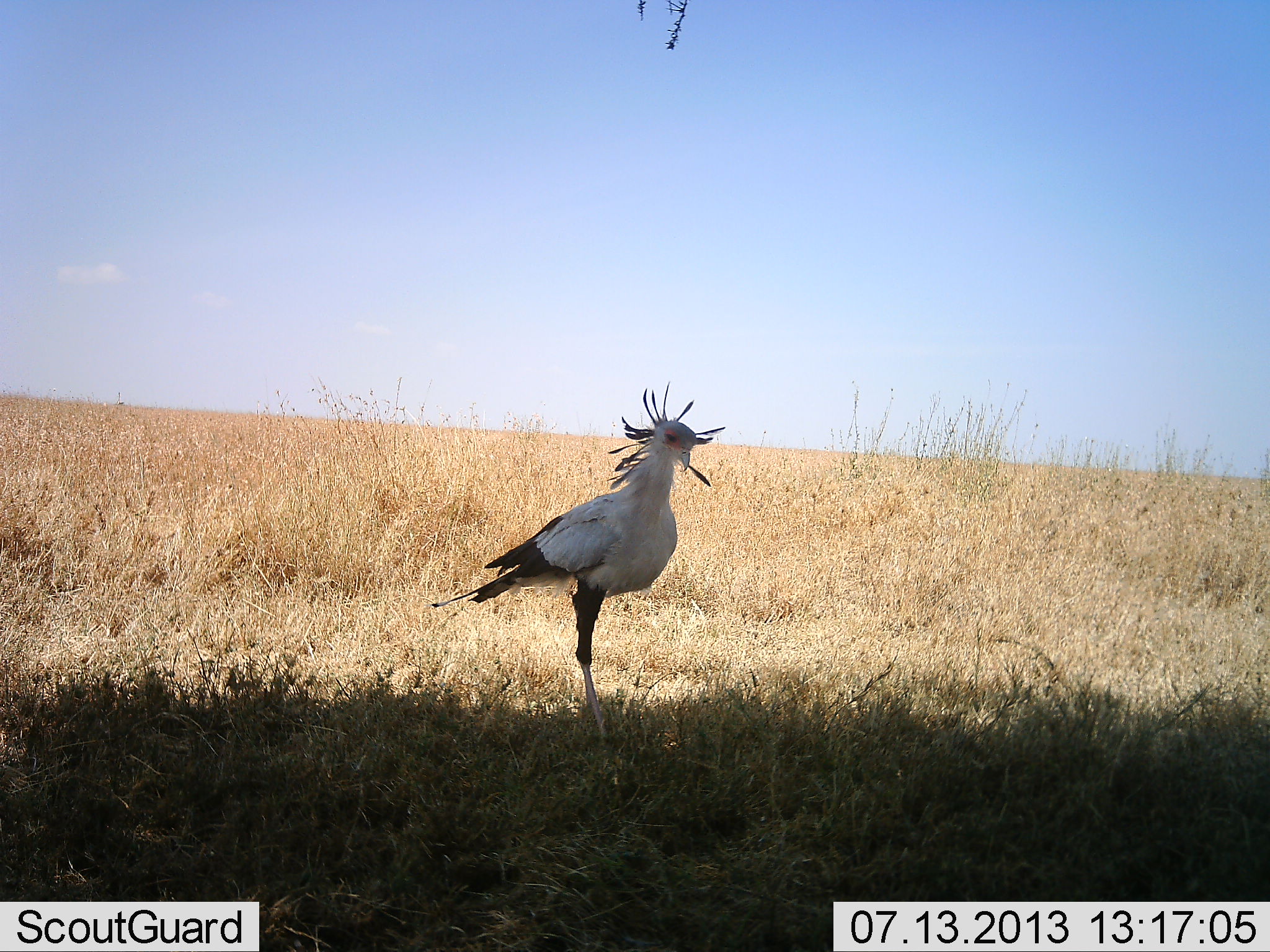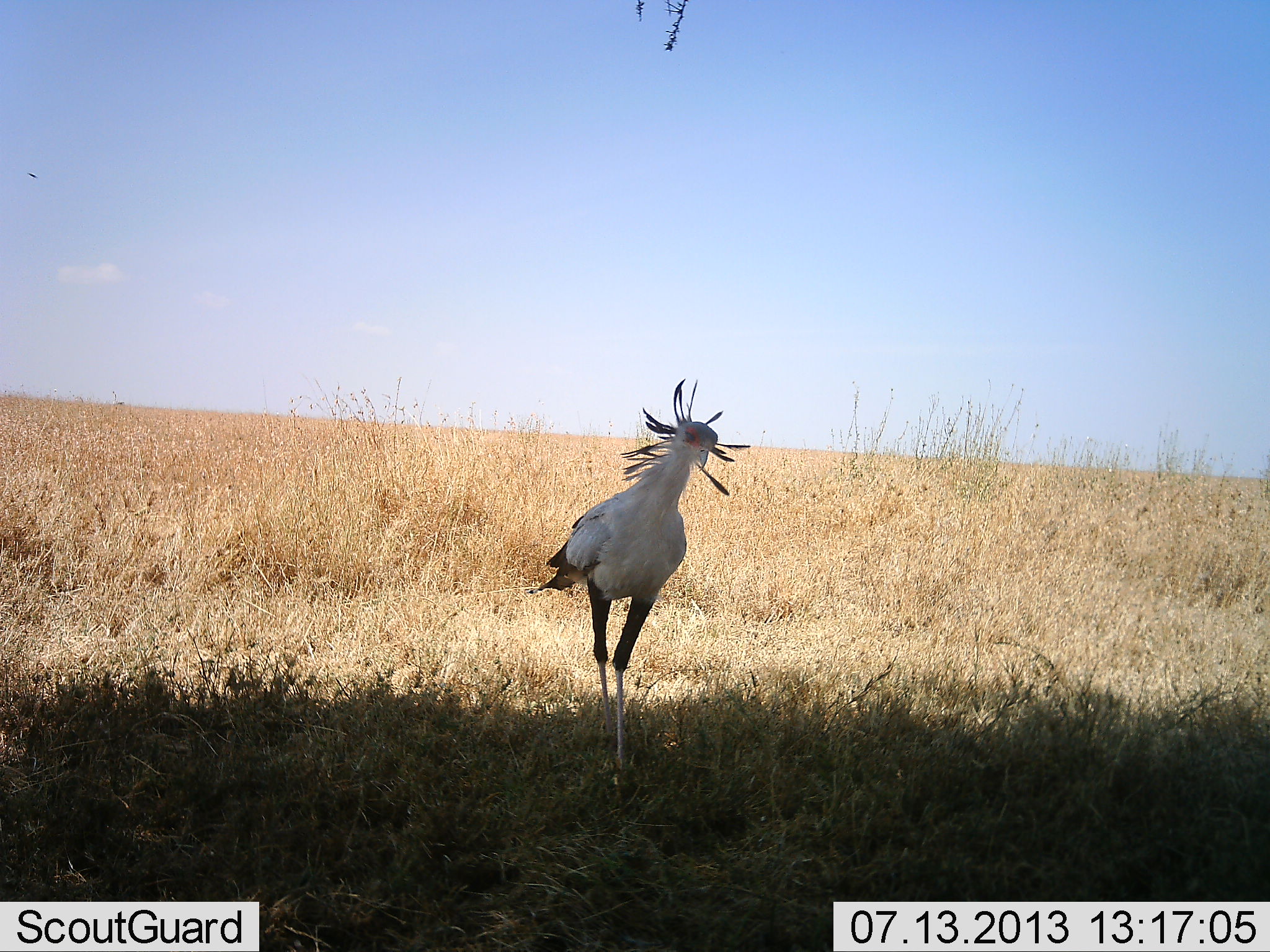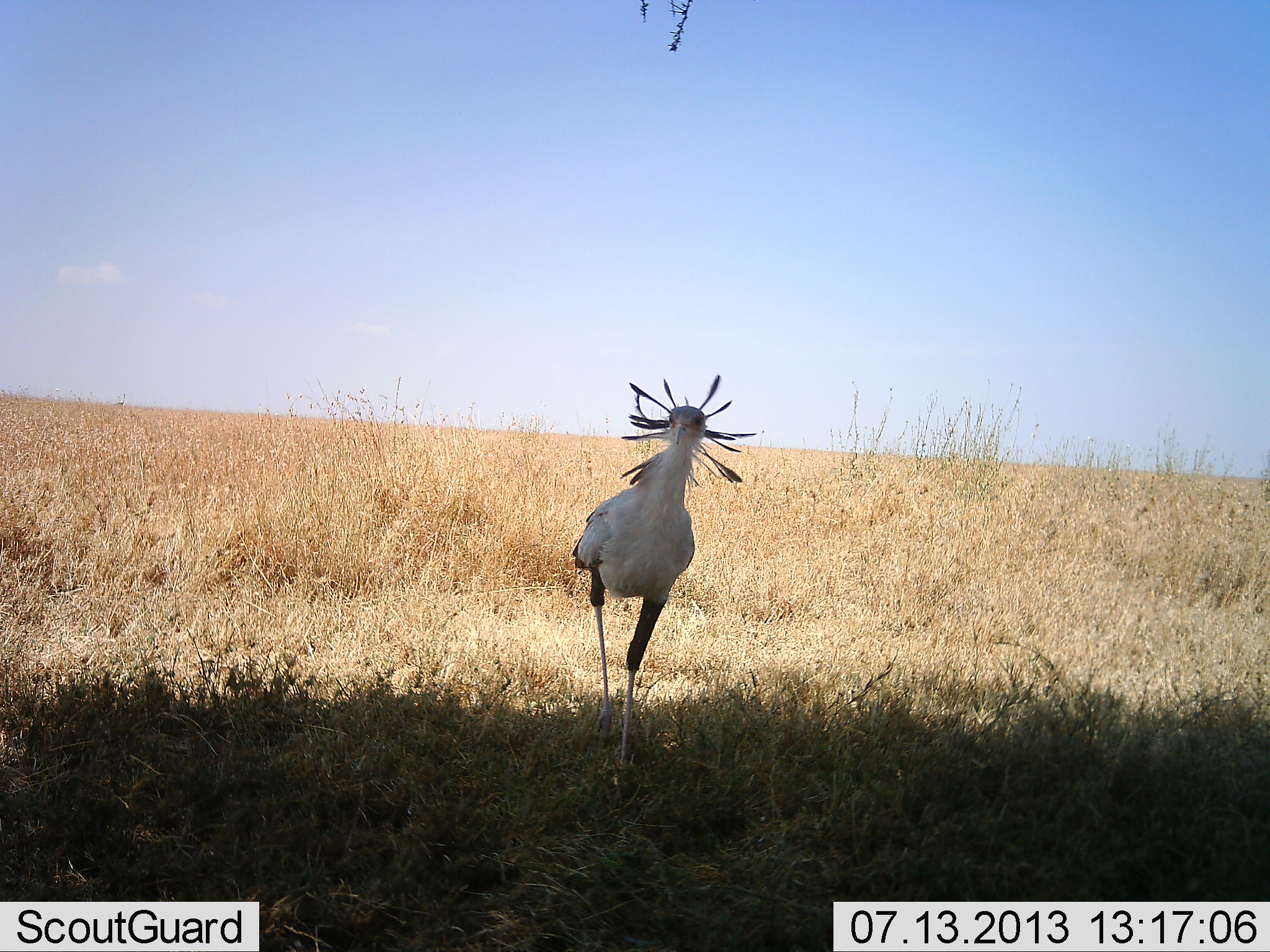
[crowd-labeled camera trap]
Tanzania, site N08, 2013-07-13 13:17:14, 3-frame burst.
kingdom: Animalia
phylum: Chordata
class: Aves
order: Accipitriformes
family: Sagittariidae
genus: Sagittarius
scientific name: Sagittarius serpentarius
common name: secretary bird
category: secretarybird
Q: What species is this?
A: Secretarybird (secretary bird) (Sagittarius serpentarius).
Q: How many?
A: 1.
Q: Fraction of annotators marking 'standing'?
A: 22%.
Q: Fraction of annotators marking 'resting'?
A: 0%.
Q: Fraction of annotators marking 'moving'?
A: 83%.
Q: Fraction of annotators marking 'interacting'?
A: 6%.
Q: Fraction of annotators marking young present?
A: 0%.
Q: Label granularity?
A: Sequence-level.